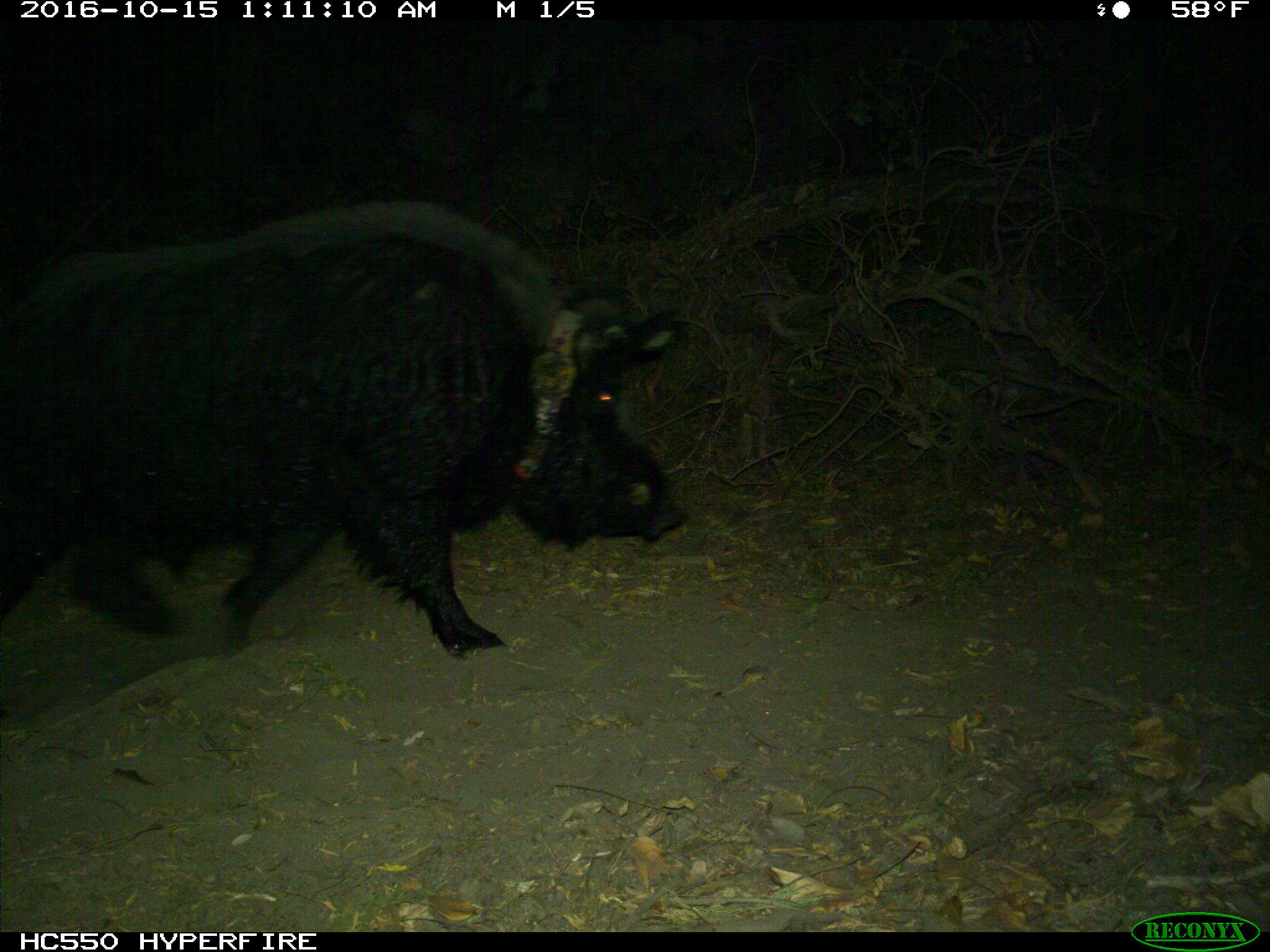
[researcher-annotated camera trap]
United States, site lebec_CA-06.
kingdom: Animalia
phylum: Chordata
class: Mammalia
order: Artiodactyla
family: Suidae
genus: Sus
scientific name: Sus scrofa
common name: wild boar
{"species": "Sus scrofa (wild boar)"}